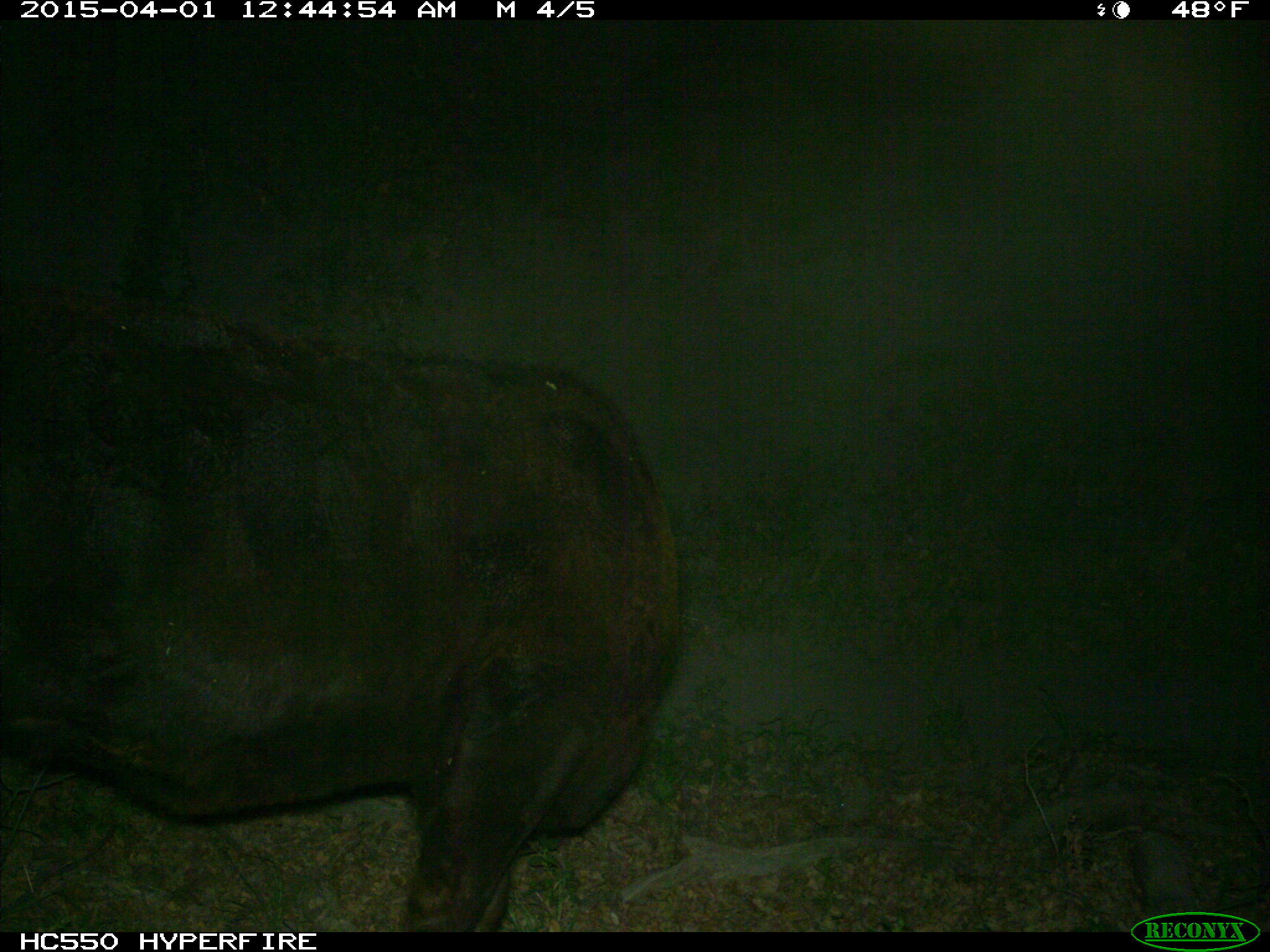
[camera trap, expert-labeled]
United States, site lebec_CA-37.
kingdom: Animalia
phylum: Chordata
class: Mammalia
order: Artiodactyla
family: Bovidae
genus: Bos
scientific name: Bos taurus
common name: domestic cow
Bos taurus (domestic cow).